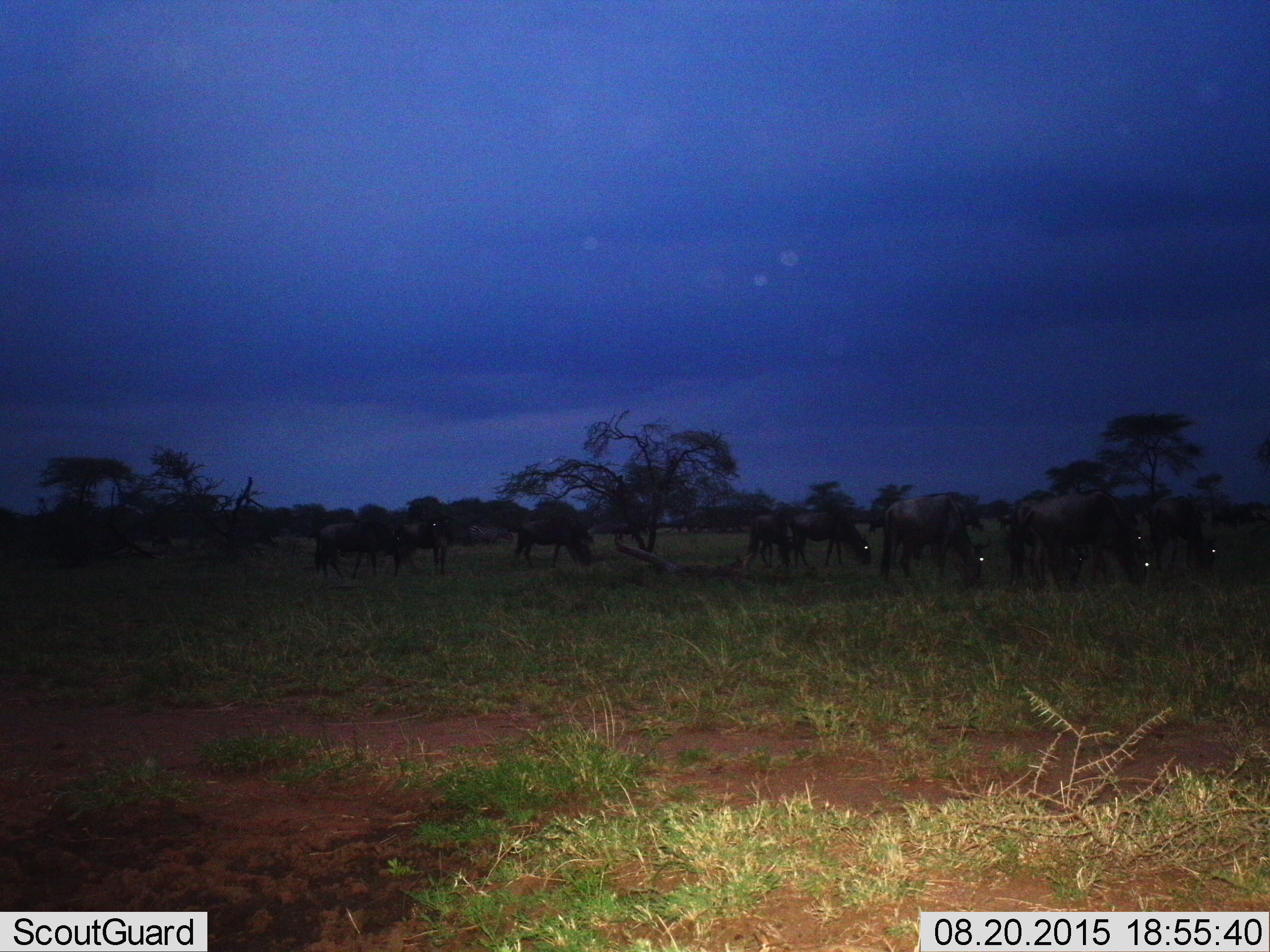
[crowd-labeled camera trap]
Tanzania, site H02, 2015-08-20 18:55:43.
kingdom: Animalia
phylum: Chordata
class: Mammalia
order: Artiodactyla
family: Bovidae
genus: Connochaetes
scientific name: Connochaetes taurinus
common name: blue wildebeest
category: wildebeest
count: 11-50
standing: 44%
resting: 0%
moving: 11%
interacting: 0%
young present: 0%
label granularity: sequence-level